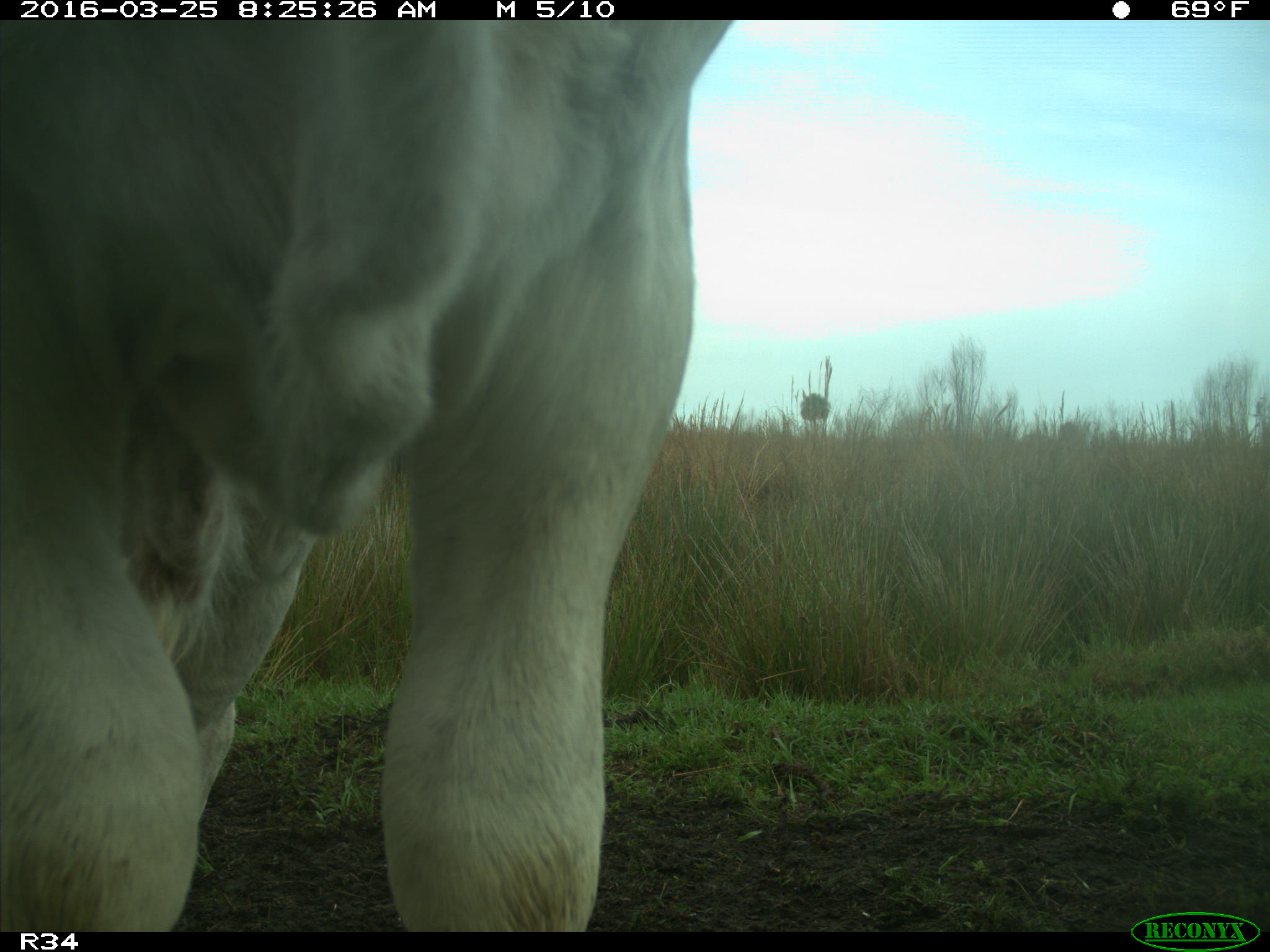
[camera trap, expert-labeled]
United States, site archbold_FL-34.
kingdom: Animalia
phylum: Chordata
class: Mammalia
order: Artiodactyla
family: Bovidae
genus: Bos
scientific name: Bos taurus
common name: domestic cow